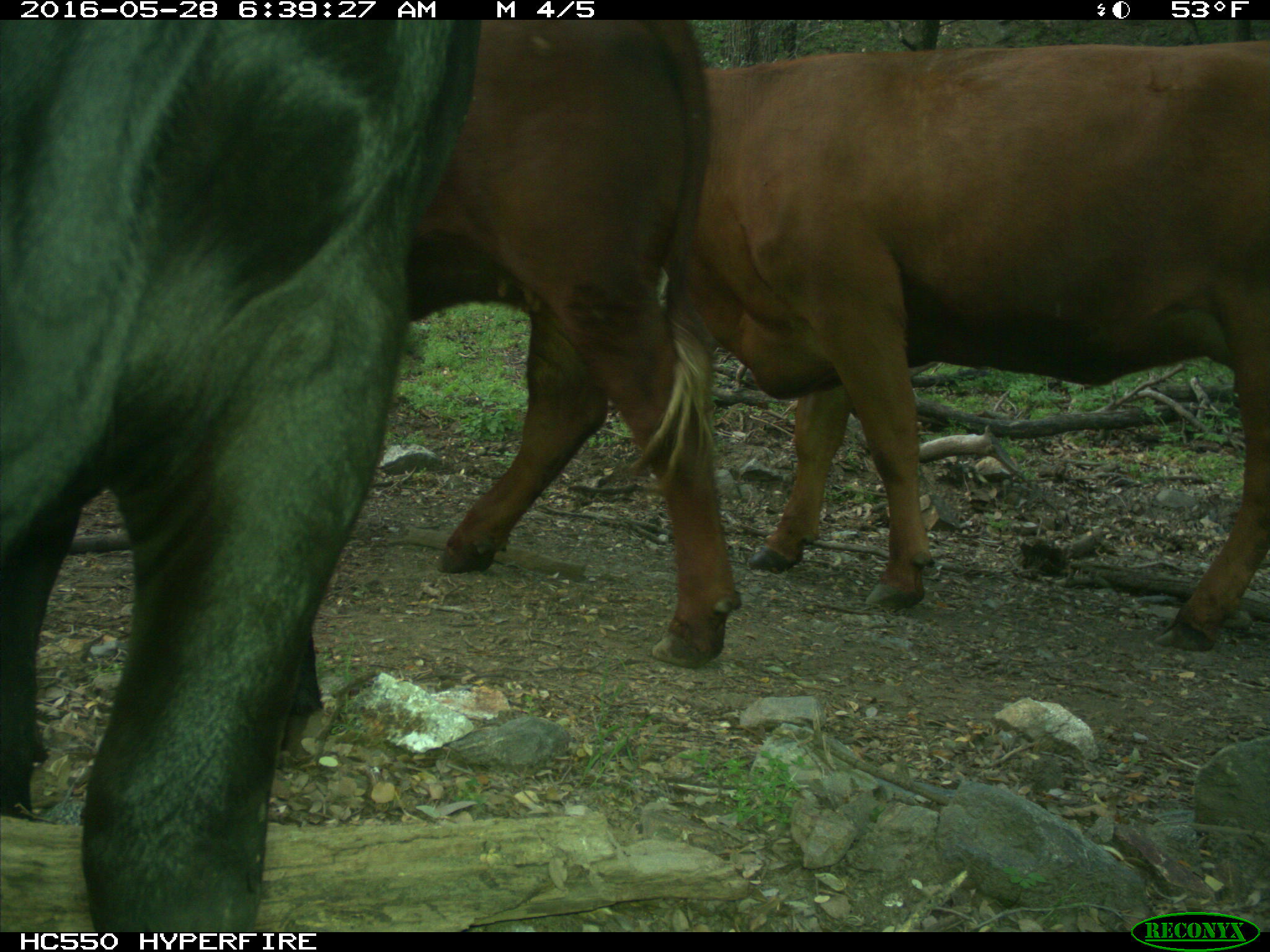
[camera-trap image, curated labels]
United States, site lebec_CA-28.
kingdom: Animalia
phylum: Chordata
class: Mammalia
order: Artiodactyla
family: Bovidae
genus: Bos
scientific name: Bos taurus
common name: domestic cow